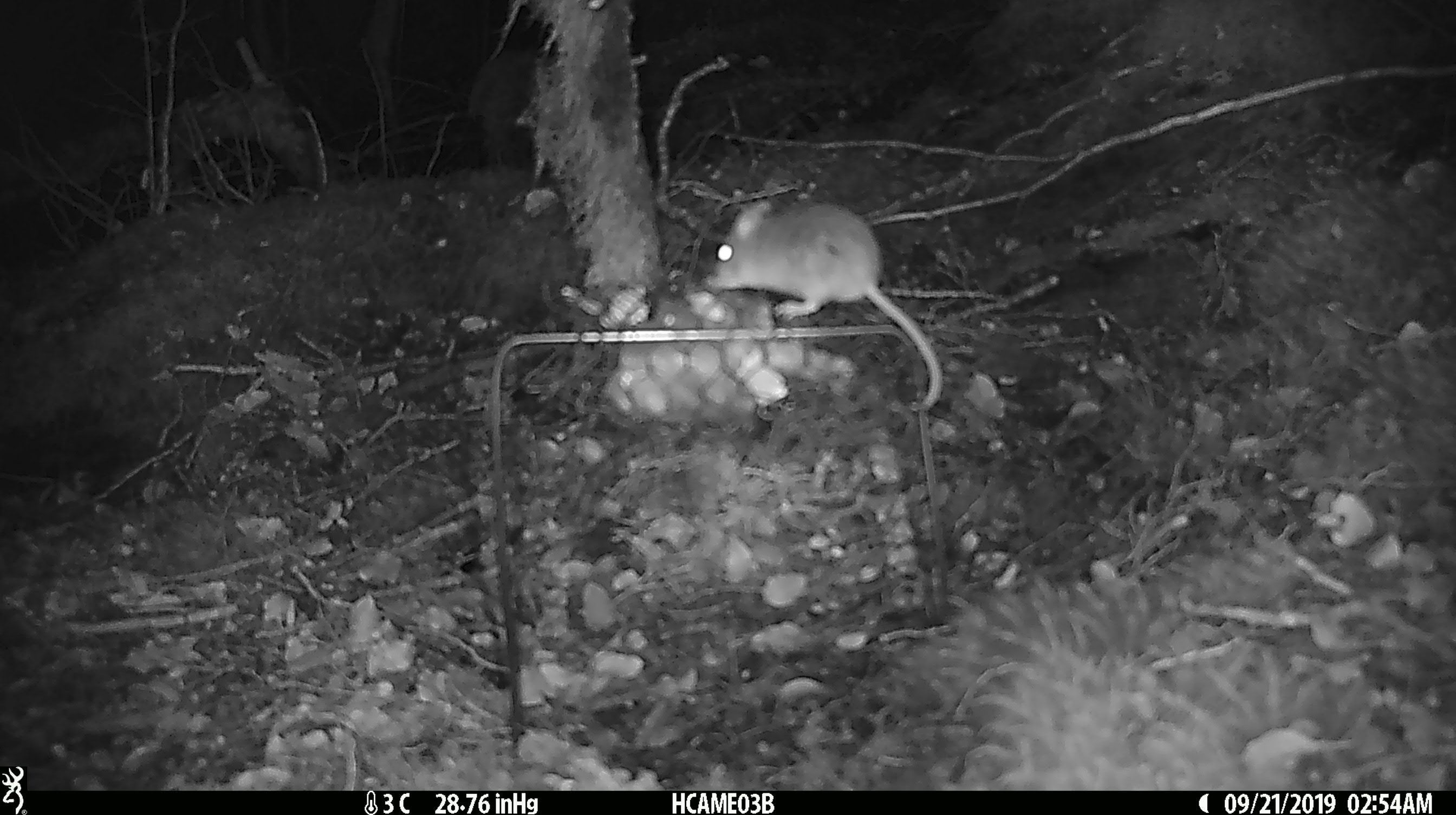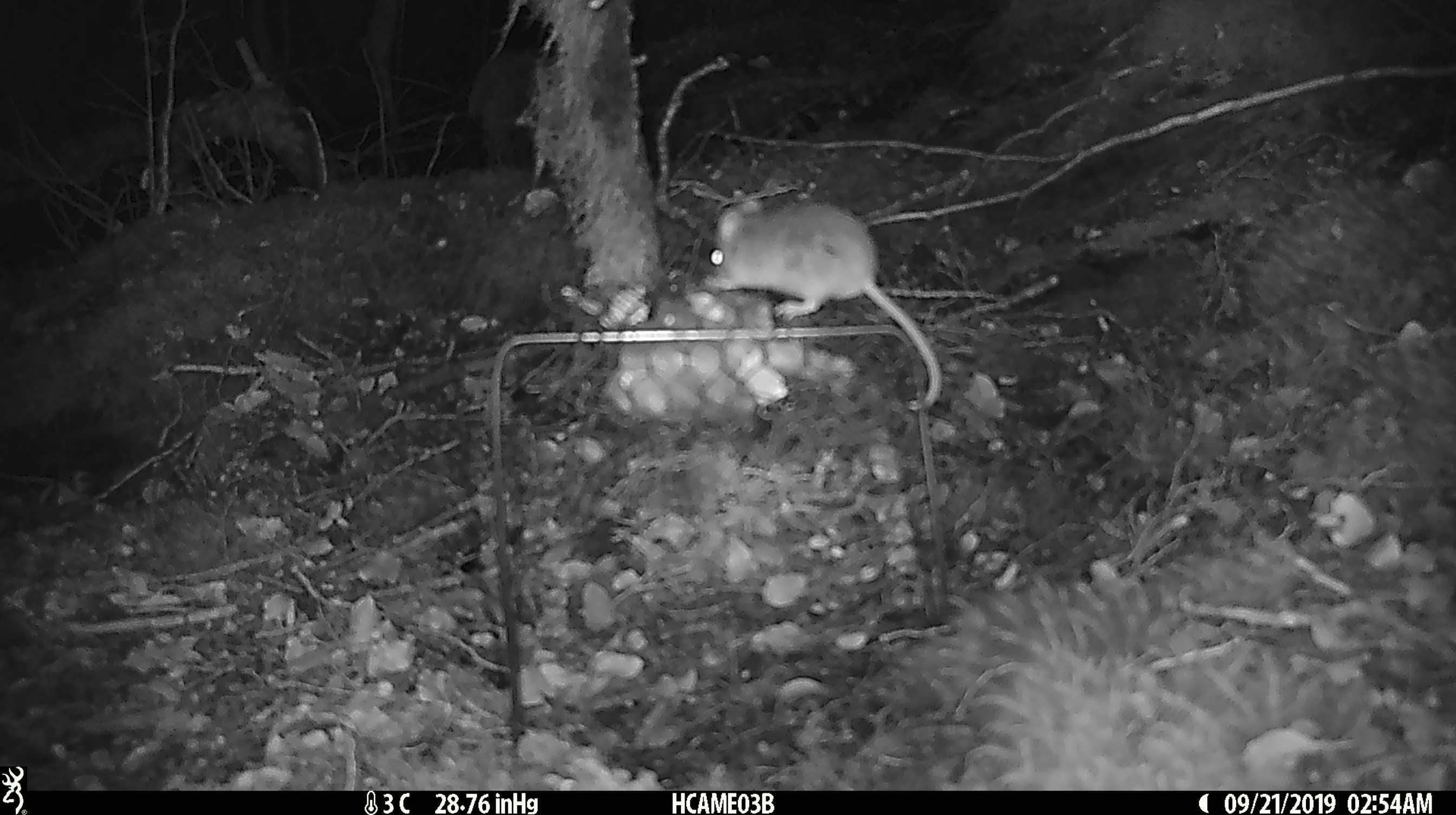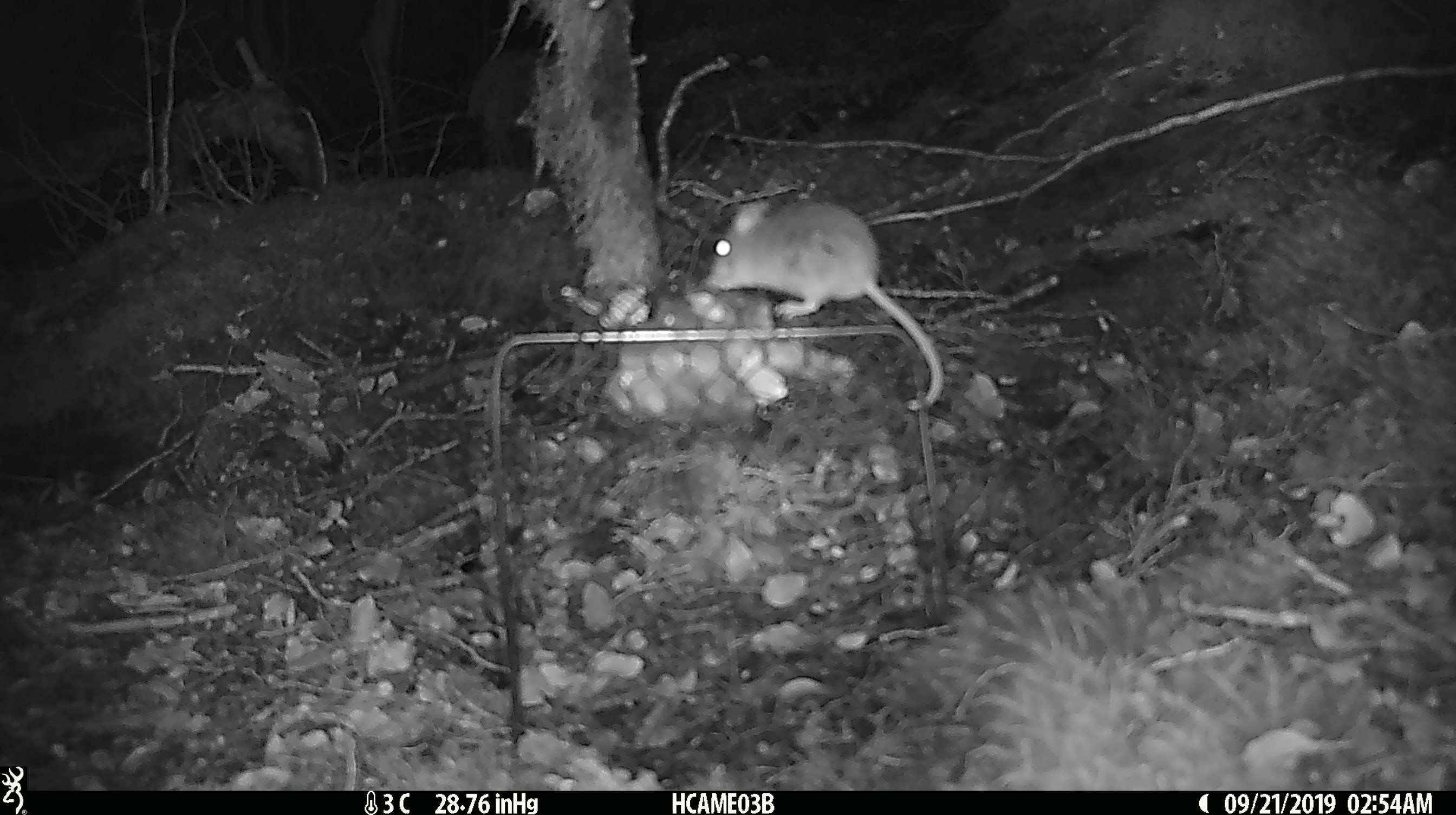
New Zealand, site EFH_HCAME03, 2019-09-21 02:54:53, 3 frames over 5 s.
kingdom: Animalia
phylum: Chordata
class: Mammalia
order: Rodentia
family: Muridae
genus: Mus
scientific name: Mus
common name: mouse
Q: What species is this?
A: Mouse (Mus).